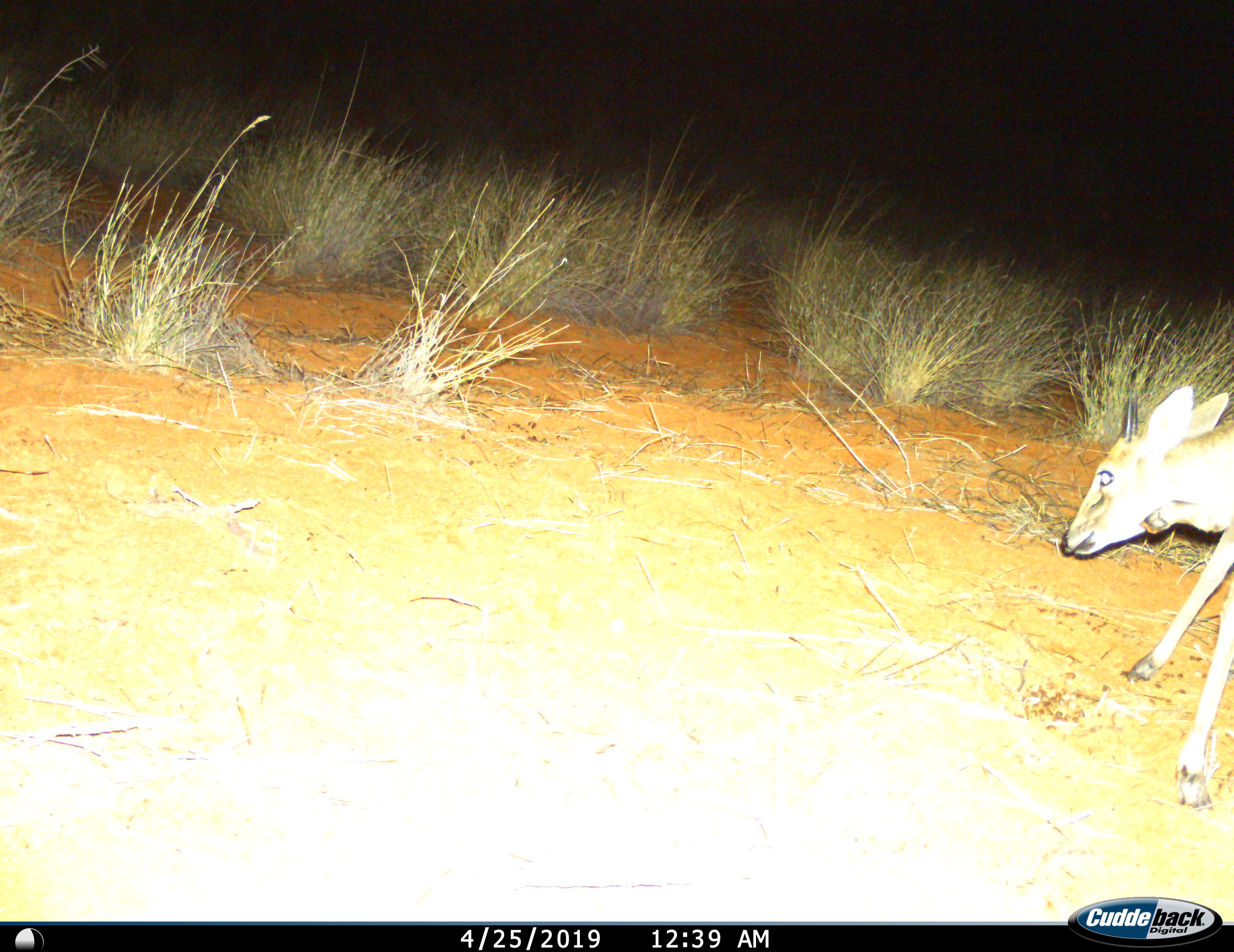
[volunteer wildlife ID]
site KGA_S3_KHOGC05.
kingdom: Animalia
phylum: Chordata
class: Mammalia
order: Artiodactyla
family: Bovidae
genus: Sylvicapra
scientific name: Sylvicapra grimmia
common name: common duiker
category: duikercommongrey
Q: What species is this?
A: Duikercommongrey (common duiker) (Sylvicapra grimmia).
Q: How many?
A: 1.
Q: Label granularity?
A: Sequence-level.